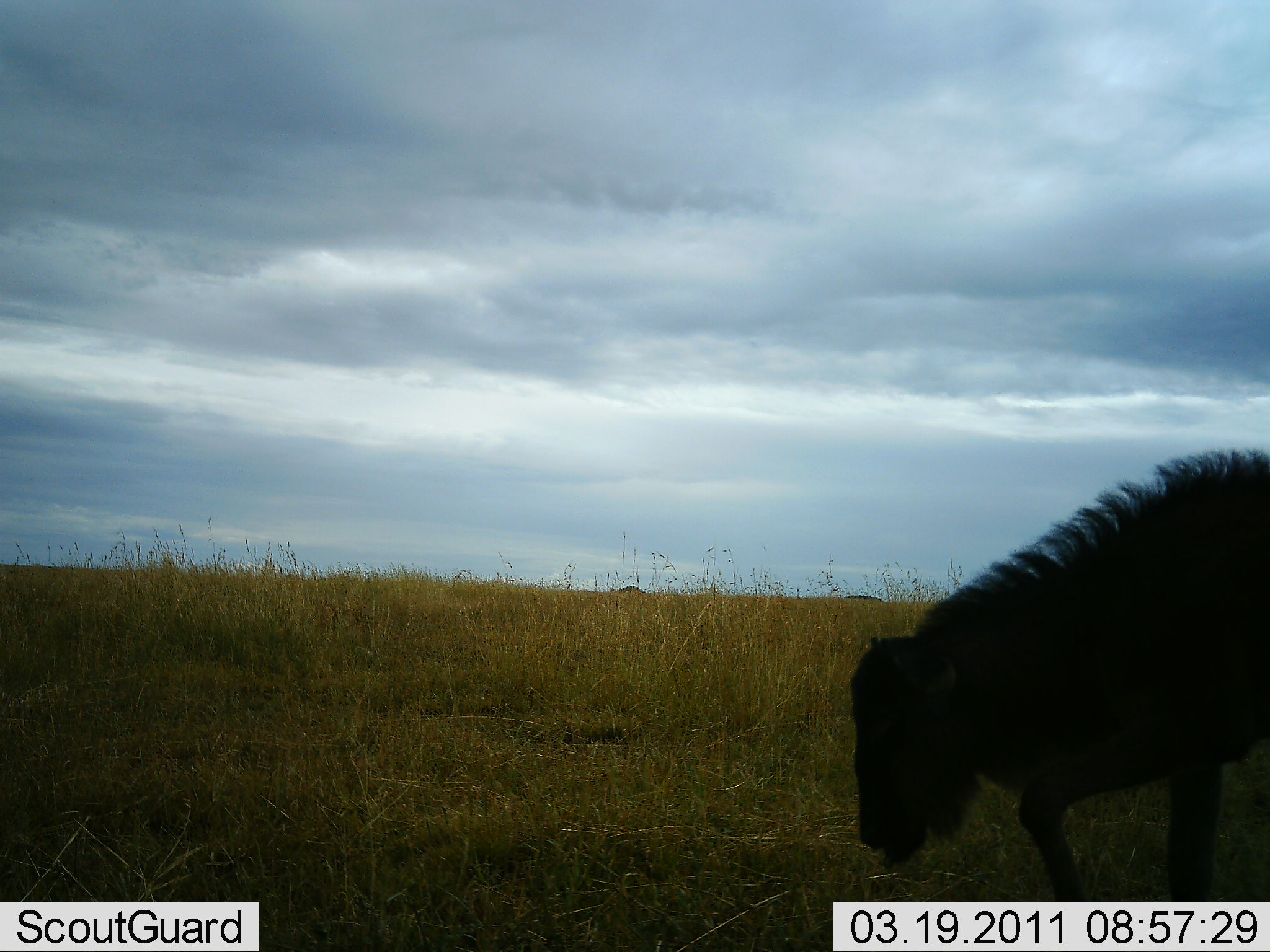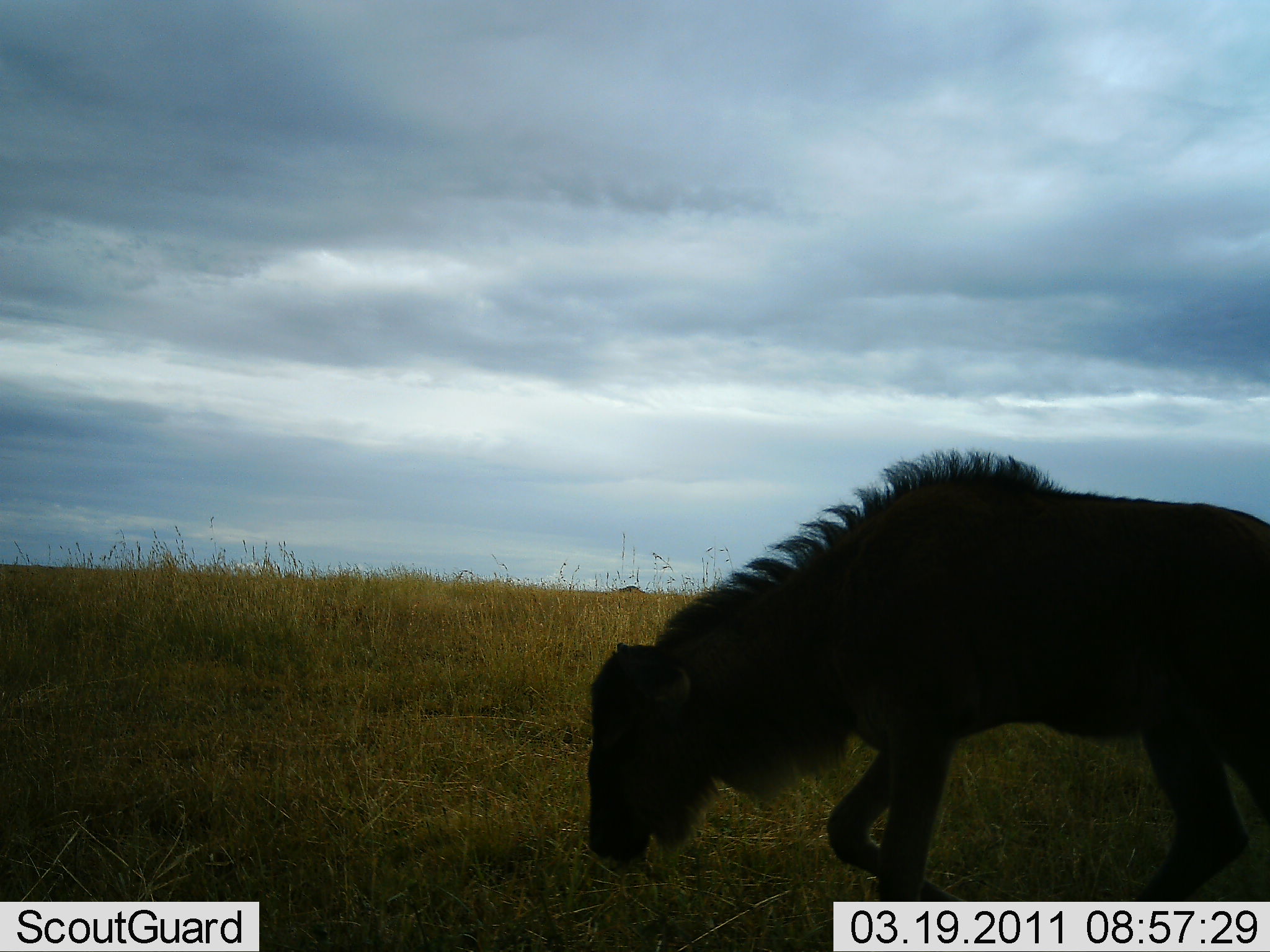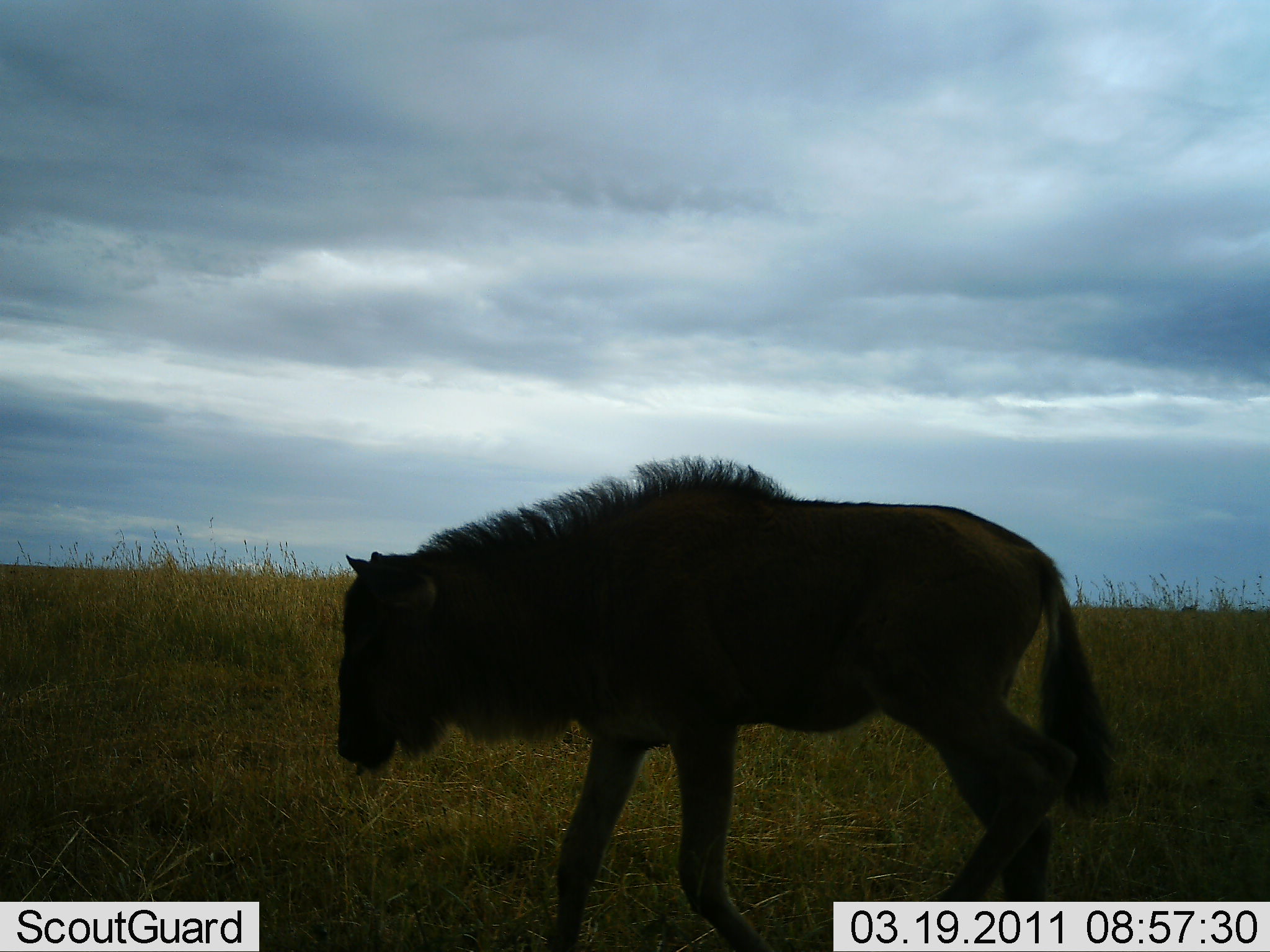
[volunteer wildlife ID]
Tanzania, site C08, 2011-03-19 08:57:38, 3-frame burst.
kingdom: Animalia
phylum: Chordata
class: Mammalia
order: Artiodactyla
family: Bovidae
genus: Connochaetes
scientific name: Connochaetes taurinus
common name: blue wildebeest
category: wildebeest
Wildebeest (blue wildebeest) (Connochaetes taurinus), count 1. Behavior (volunteer vote fractions): standing 0%, resting 0%, moving 82%, interacting 0%. Young present (vote fraction): 9%. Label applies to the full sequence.